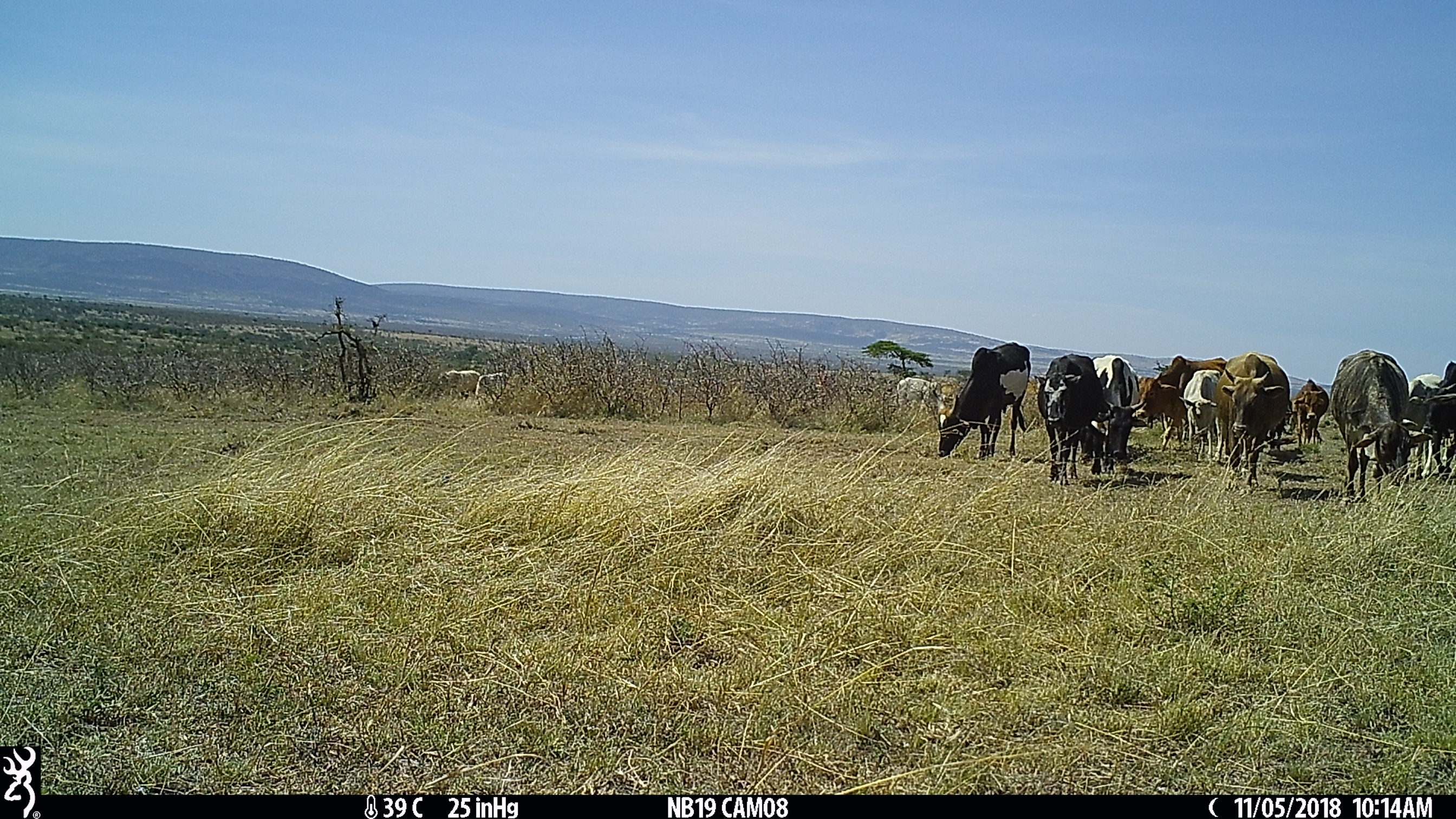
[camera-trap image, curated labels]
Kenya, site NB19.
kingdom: Animalia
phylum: Chordata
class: Mammalia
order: Artiodactyla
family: Bovidae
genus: Bos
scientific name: Bos taurus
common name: cattle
Cattle (Bos taurus).